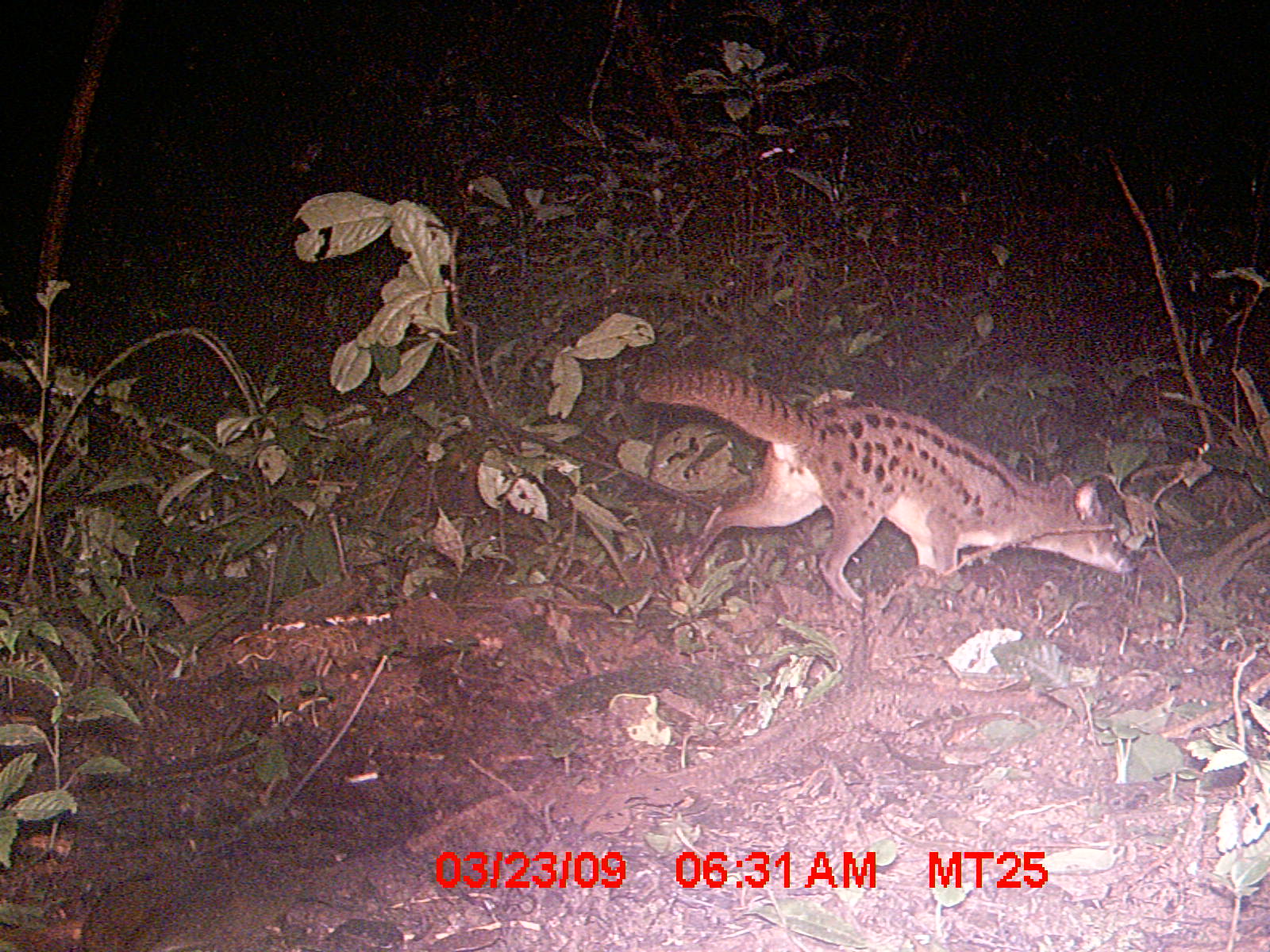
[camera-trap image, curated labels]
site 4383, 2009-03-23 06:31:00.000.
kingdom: Animalia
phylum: Chordata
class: Mammalia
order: Carnivora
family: Eupleridae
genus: Fossa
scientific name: Fossa fossana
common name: fanaloka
Fossa fossana (fanaloka), count 1.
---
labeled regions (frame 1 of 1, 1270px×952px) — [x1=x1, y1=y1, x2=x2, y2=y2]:
fossa fossana: [x1=628, y1=363, x2=1131, y2=609]